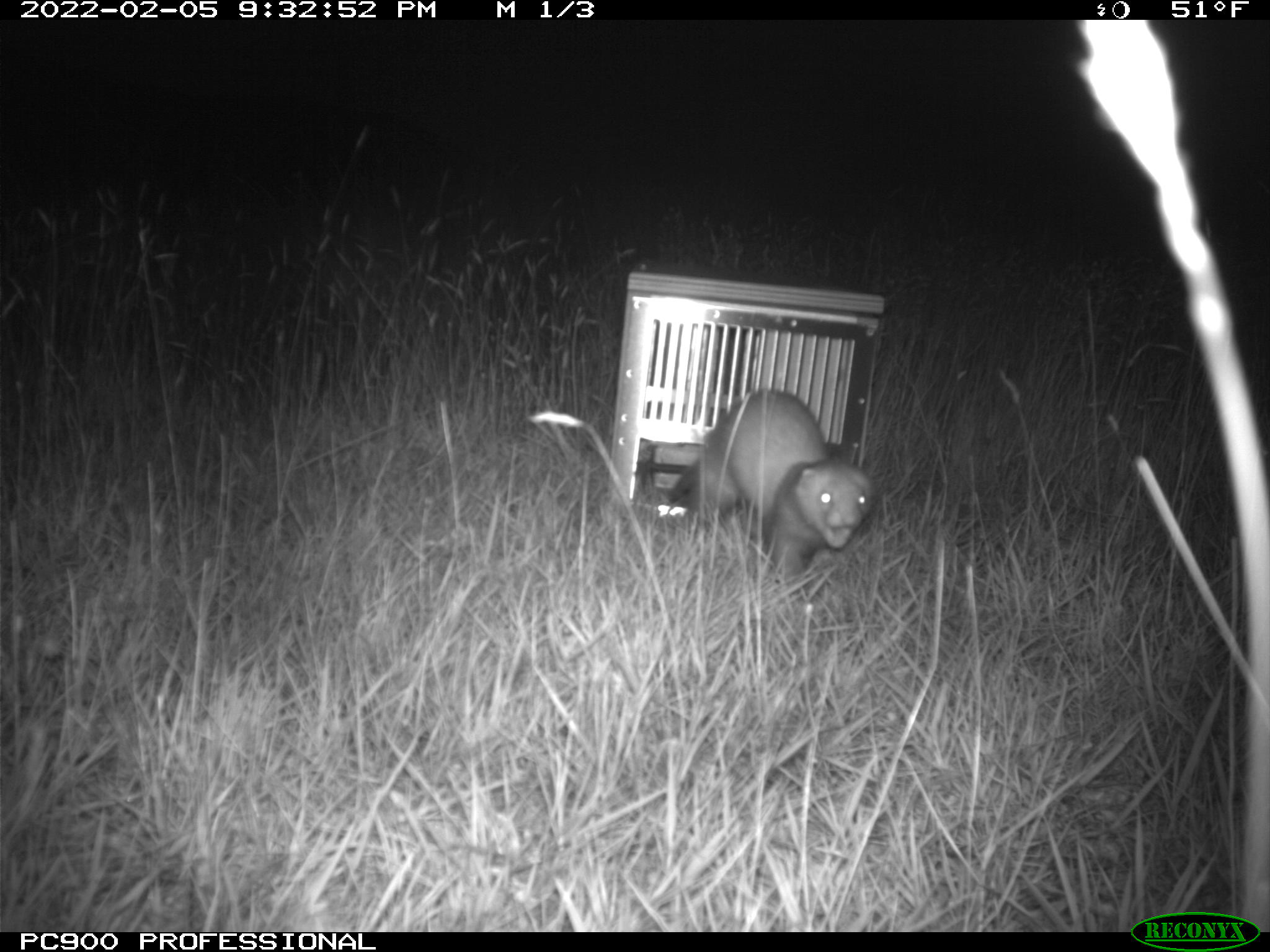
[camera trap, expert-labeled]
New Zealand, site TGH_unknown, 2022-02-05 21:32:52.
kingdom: Animalia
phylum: Chordata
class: Mammalia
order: Carnivora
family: Mustelidae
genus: Mustela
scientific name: Mustela furo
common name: ferret